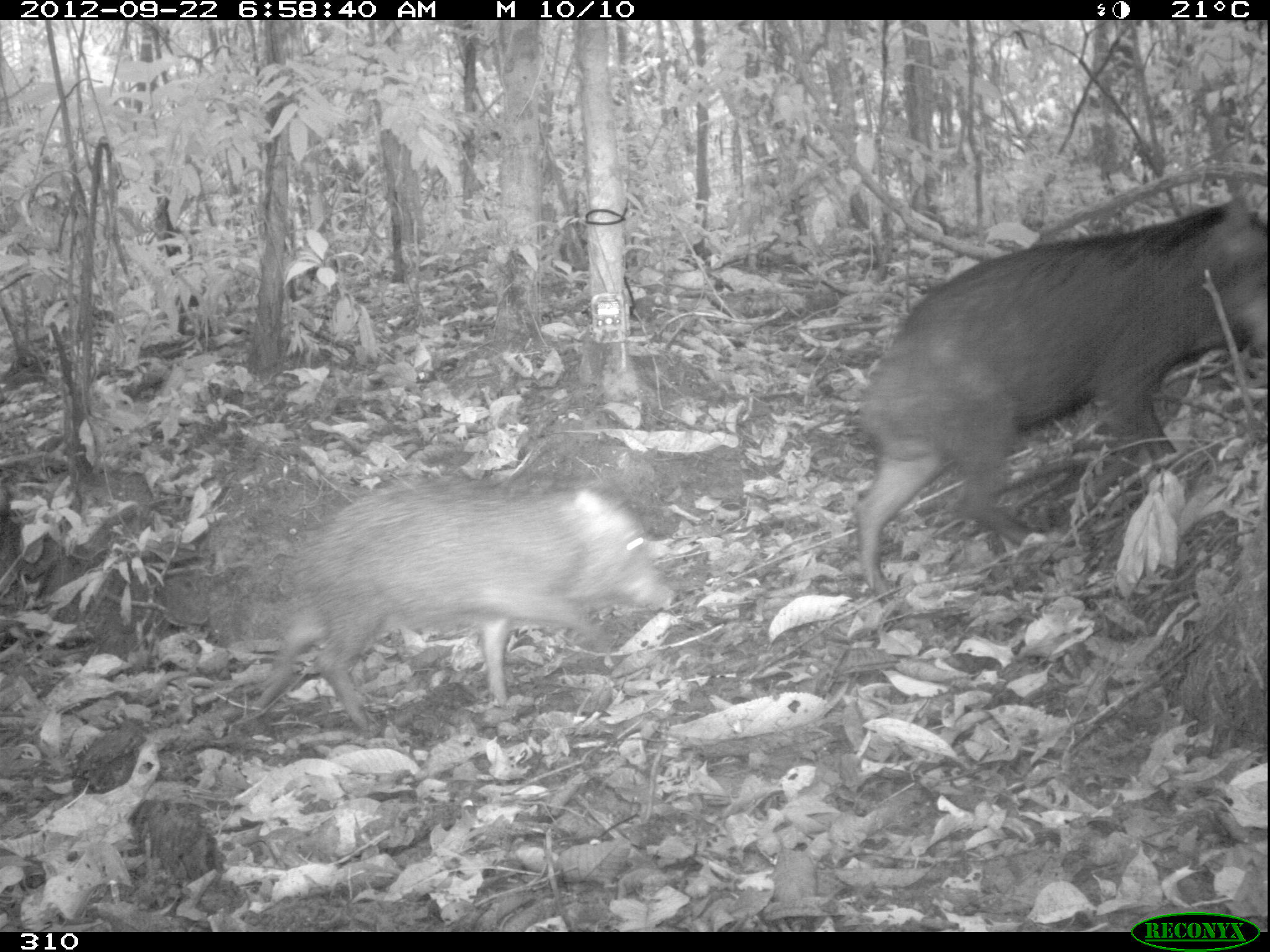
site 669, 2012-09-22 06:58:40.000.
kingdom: Animalia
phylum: Chordata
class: Mammalia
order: Artiodactyla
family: Tayassuidae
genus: Tayassu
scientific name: Tayassu pecari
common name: white-lipped peccary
Tayassu pecari (white-lipped peccary).